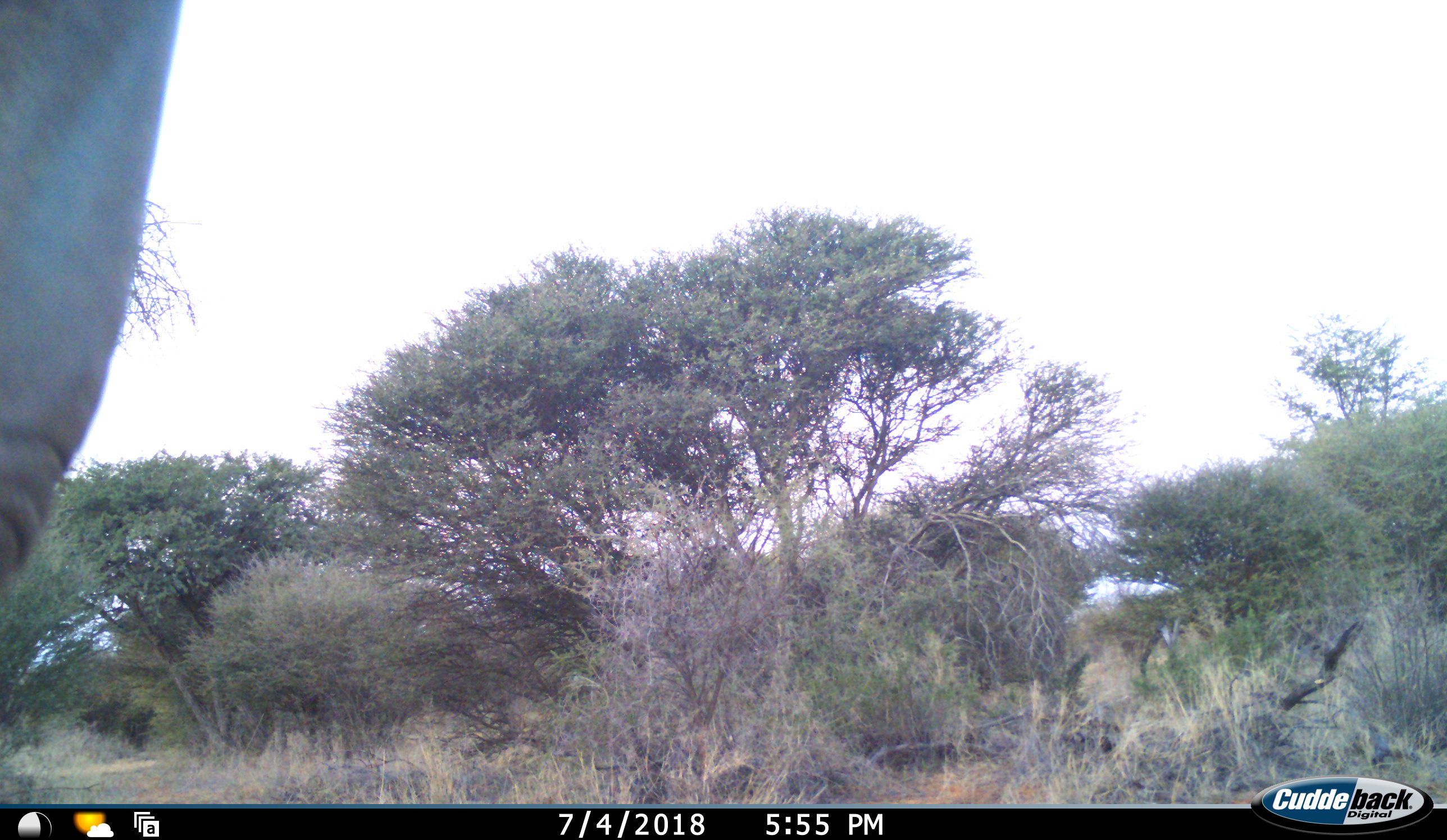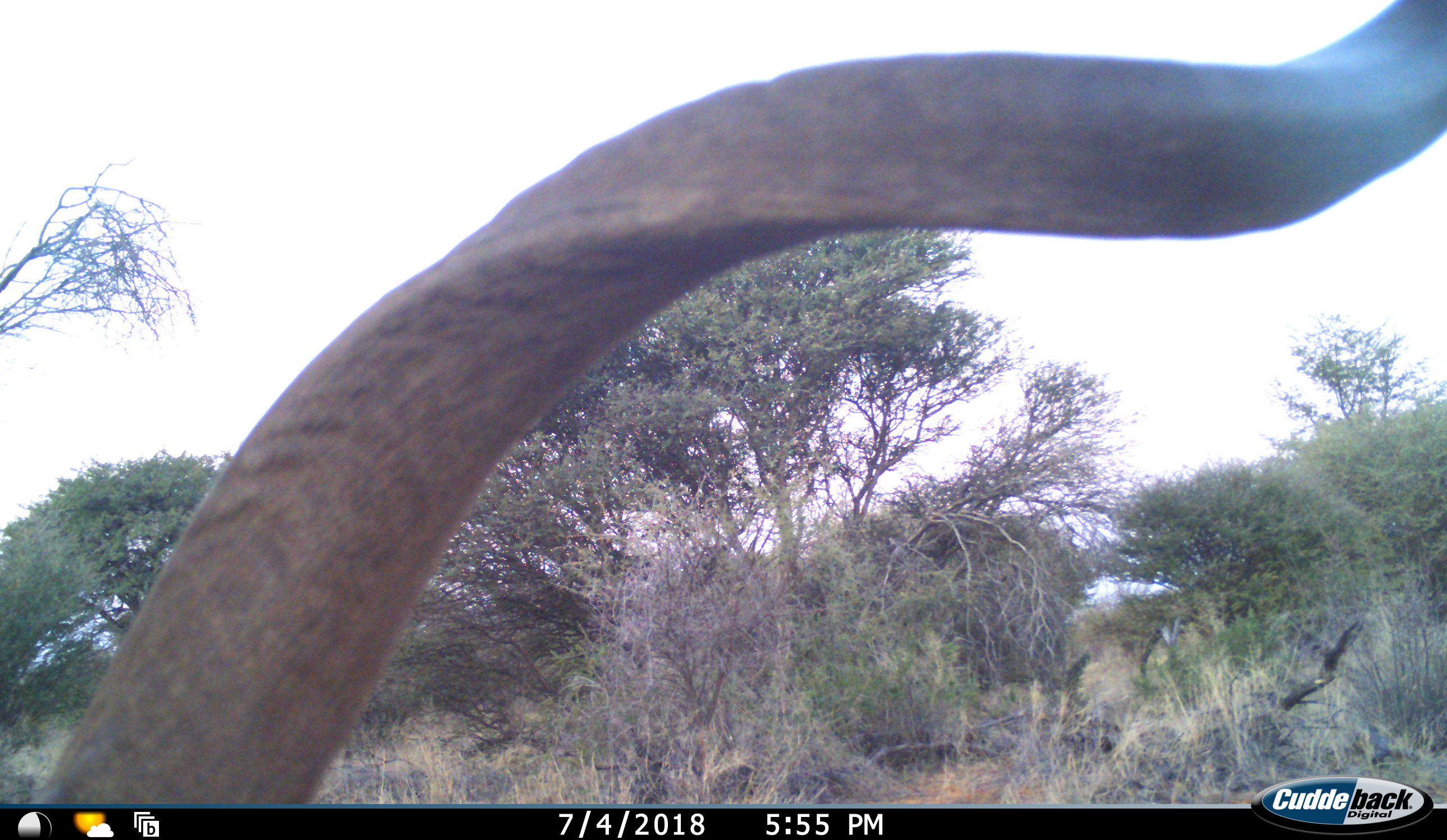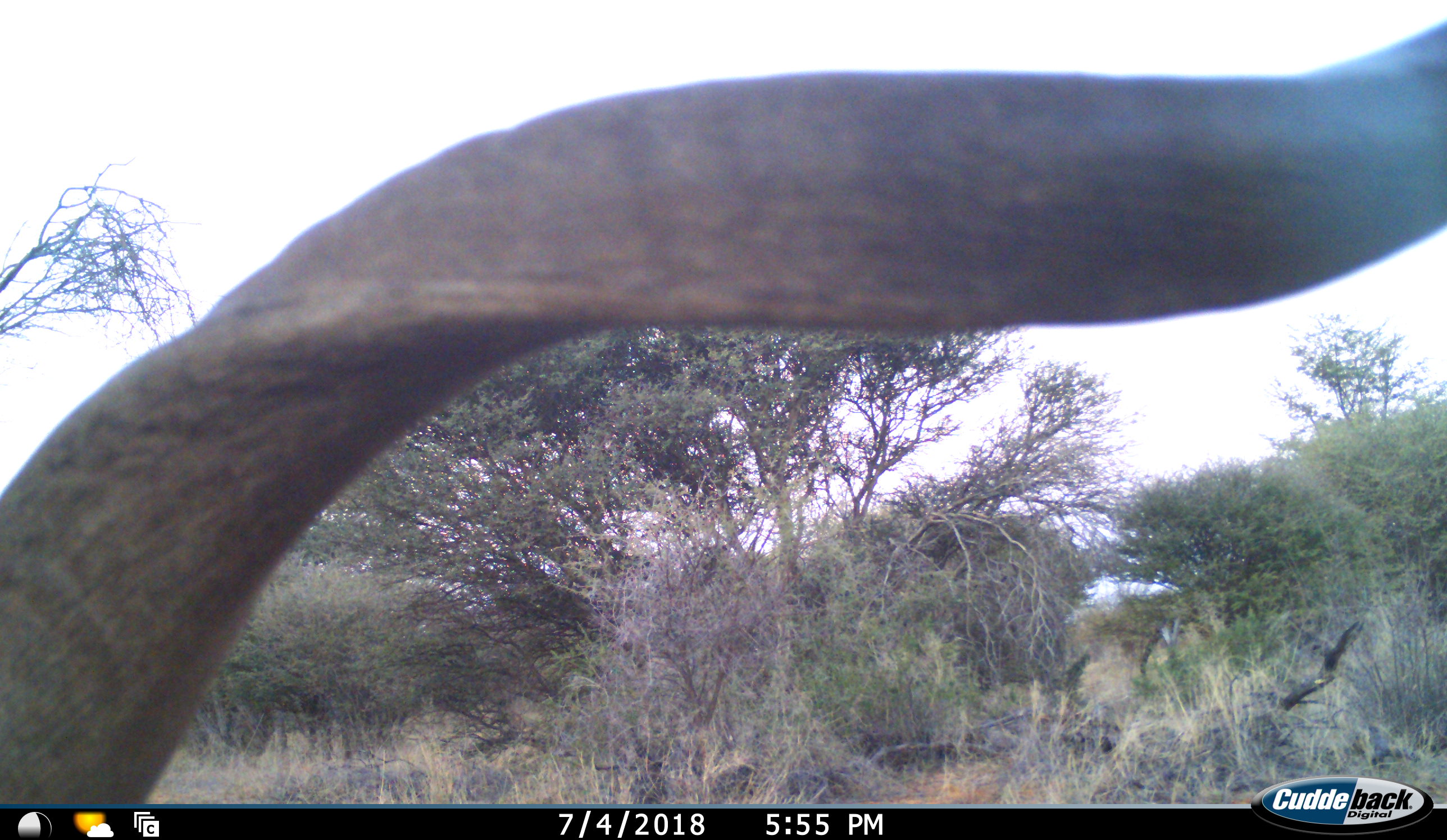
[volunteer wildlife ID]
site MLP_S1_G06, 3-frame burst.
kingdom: Animalia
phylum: Chordata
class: Mammalia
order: Artiodactyla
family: Bovidae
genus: Tragelaphus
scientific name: Tragelaphus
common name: kudu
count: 1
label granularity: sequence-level